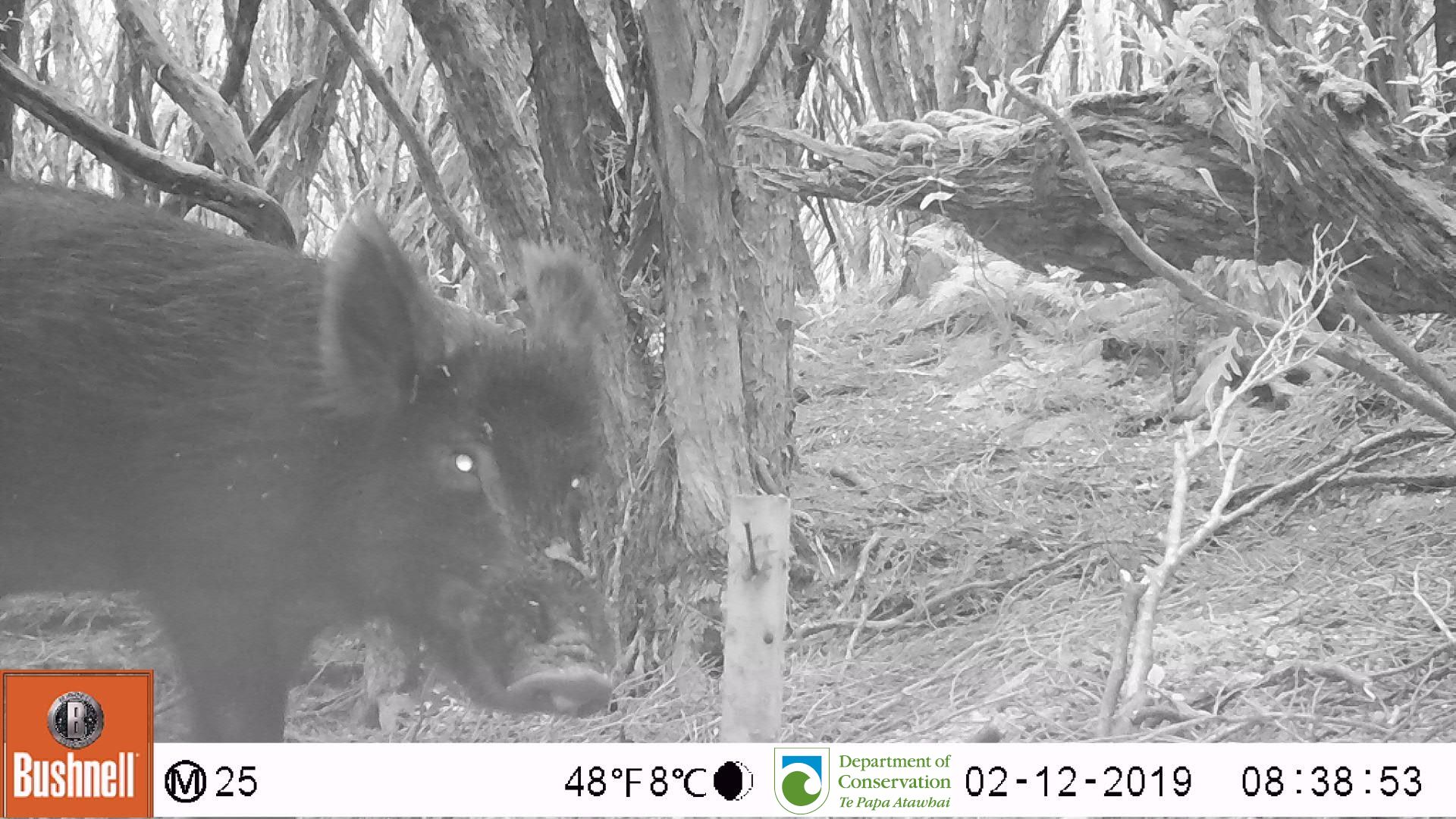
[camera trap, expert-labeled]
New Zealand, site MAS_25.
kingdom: Animalia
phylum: Chordata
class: Mammalia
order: Artiodactyla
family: Suidae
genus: Sus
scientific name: Sus scrofa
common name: pig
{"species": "pig (Sus scrofa)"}